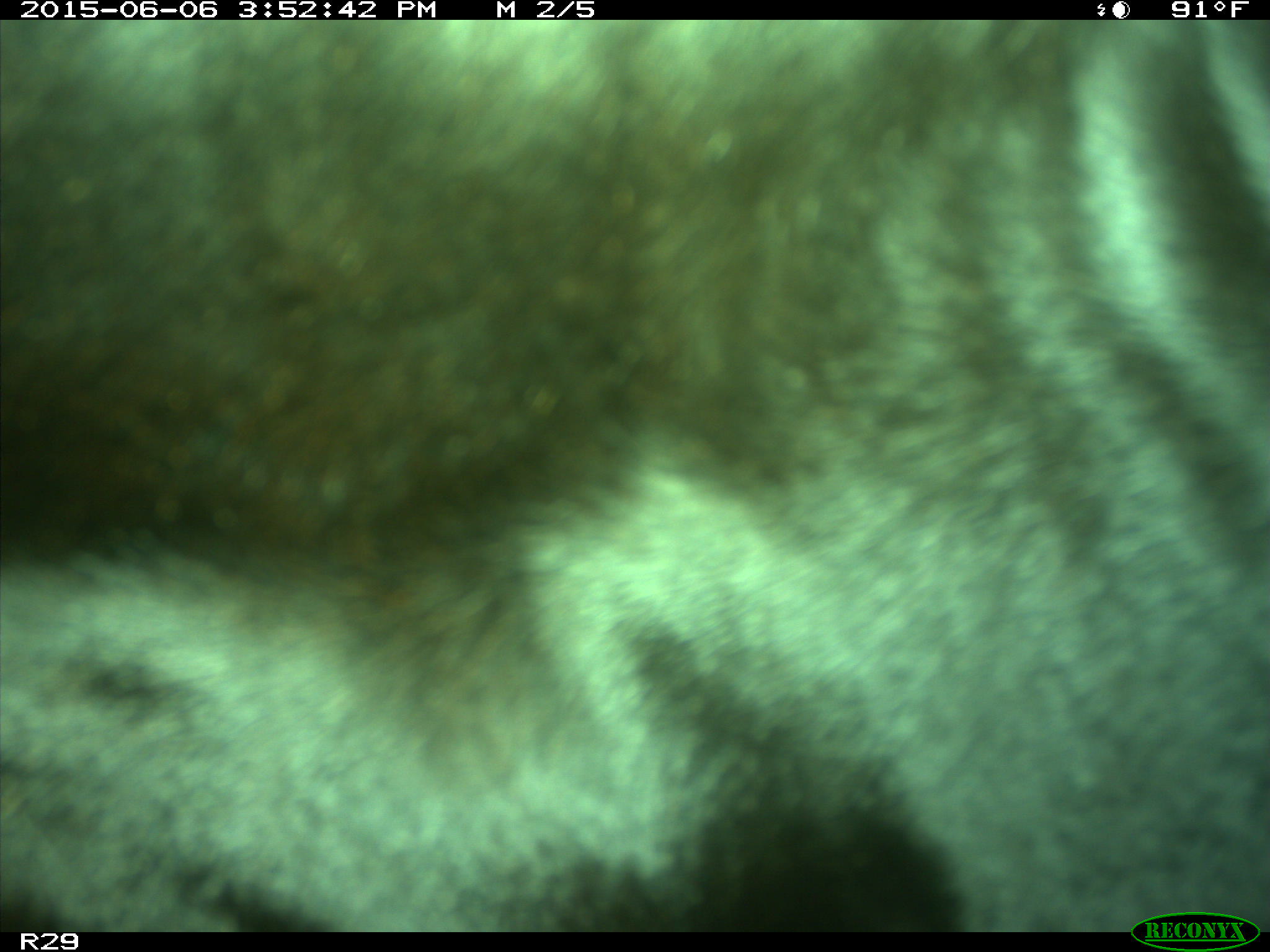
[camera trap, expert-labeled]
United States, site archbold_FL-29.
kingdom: Animalia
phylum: Chordata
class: Mammalia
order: Artiodactyla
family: Bovidae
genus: Bos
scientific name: Bos taurus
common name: domestic cow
Bos taurus (domestic cow).